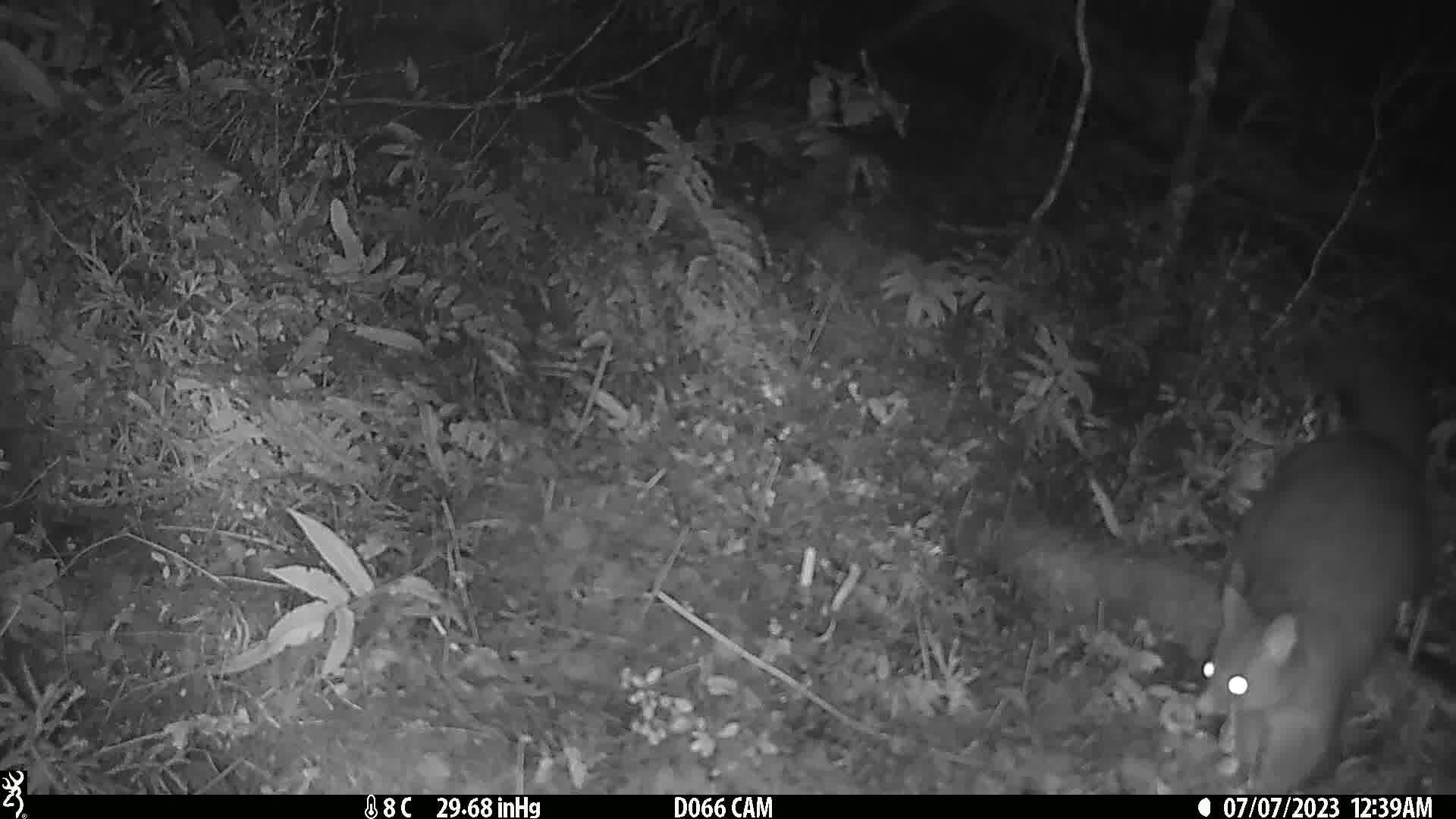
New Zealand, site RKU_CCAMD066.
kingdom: Animalia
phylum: Chordata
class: Mammalia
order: Diprotodontia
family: Phalangeridae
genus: Trichosurus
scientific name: Trichosurus vulpecula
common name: common brushtail possum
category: possum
Possum (common brushtail possum) (Trichosurus vulpecula).